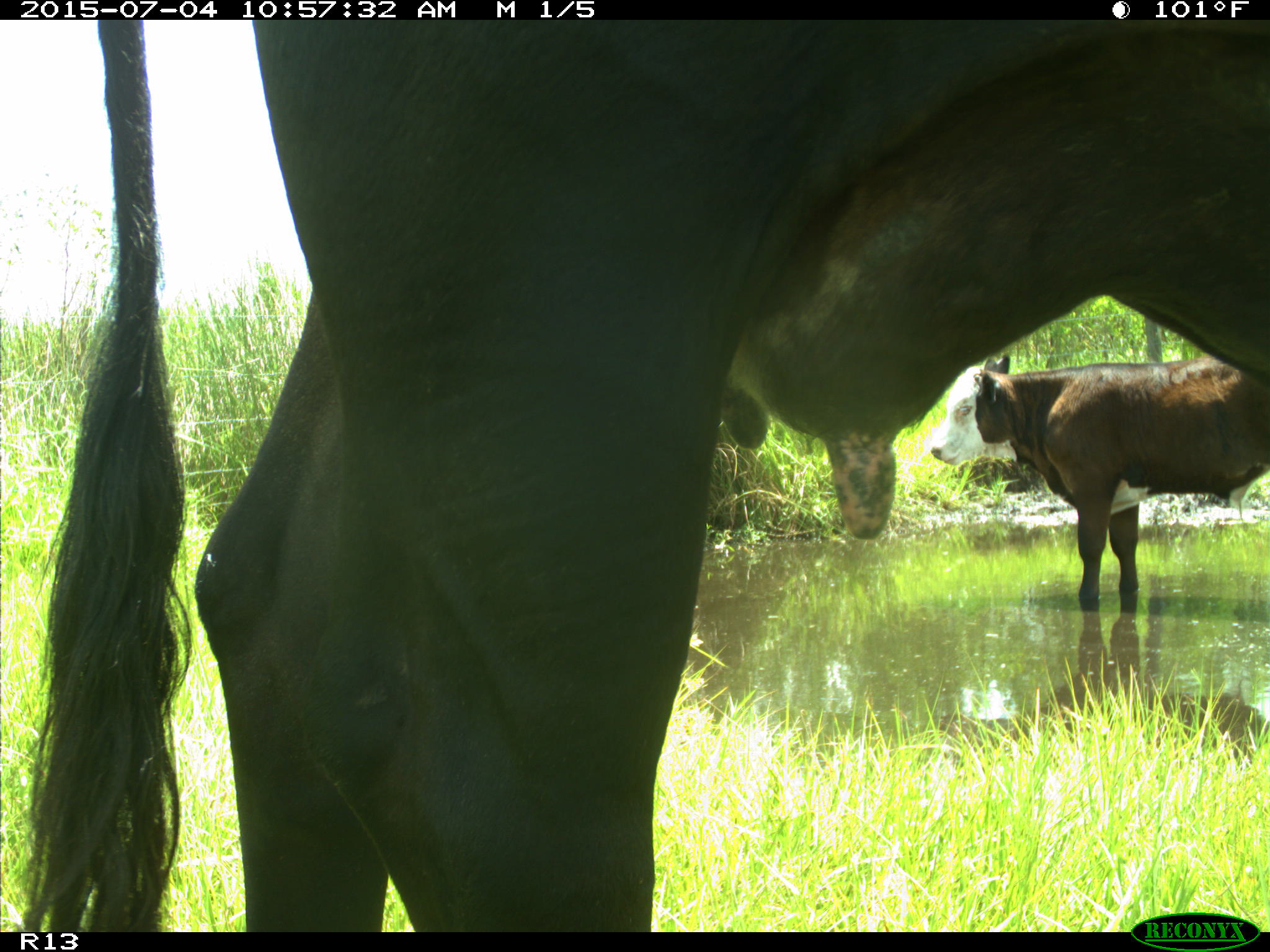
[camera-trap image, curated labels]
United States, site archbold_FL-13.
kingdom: Animalia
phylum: Chordata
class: Mammalia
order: Artiodactyla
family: Bovidae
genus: Bos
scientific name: Bos taurus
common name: domestic cow